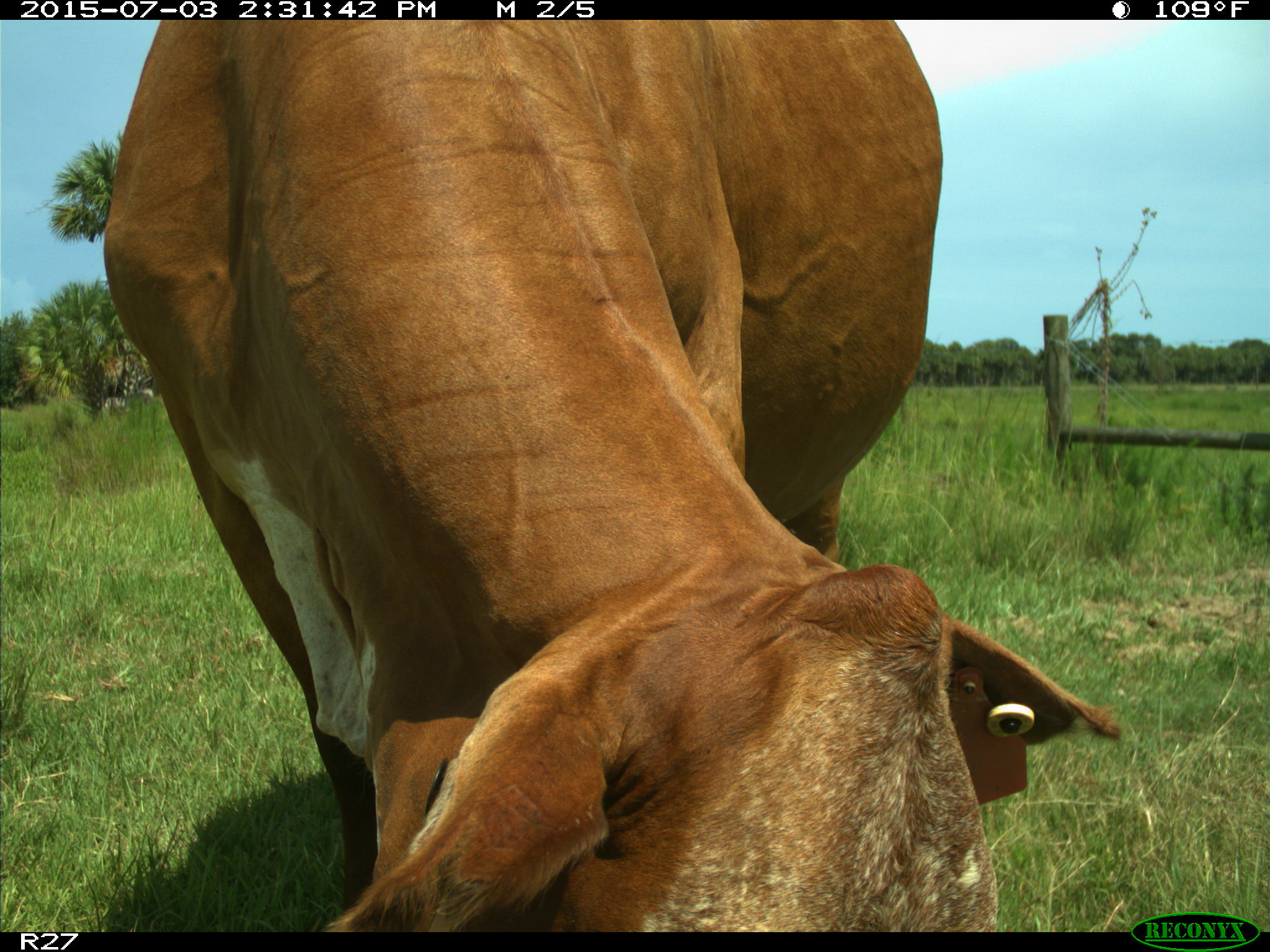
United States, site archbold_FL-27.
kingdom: Animalia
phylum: Chordata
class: Mammalia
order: Artiodactyla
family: Bovidae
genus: Bos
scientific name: Bos taurus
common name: domestic cow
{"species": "Bos taurus (domestic cow)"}